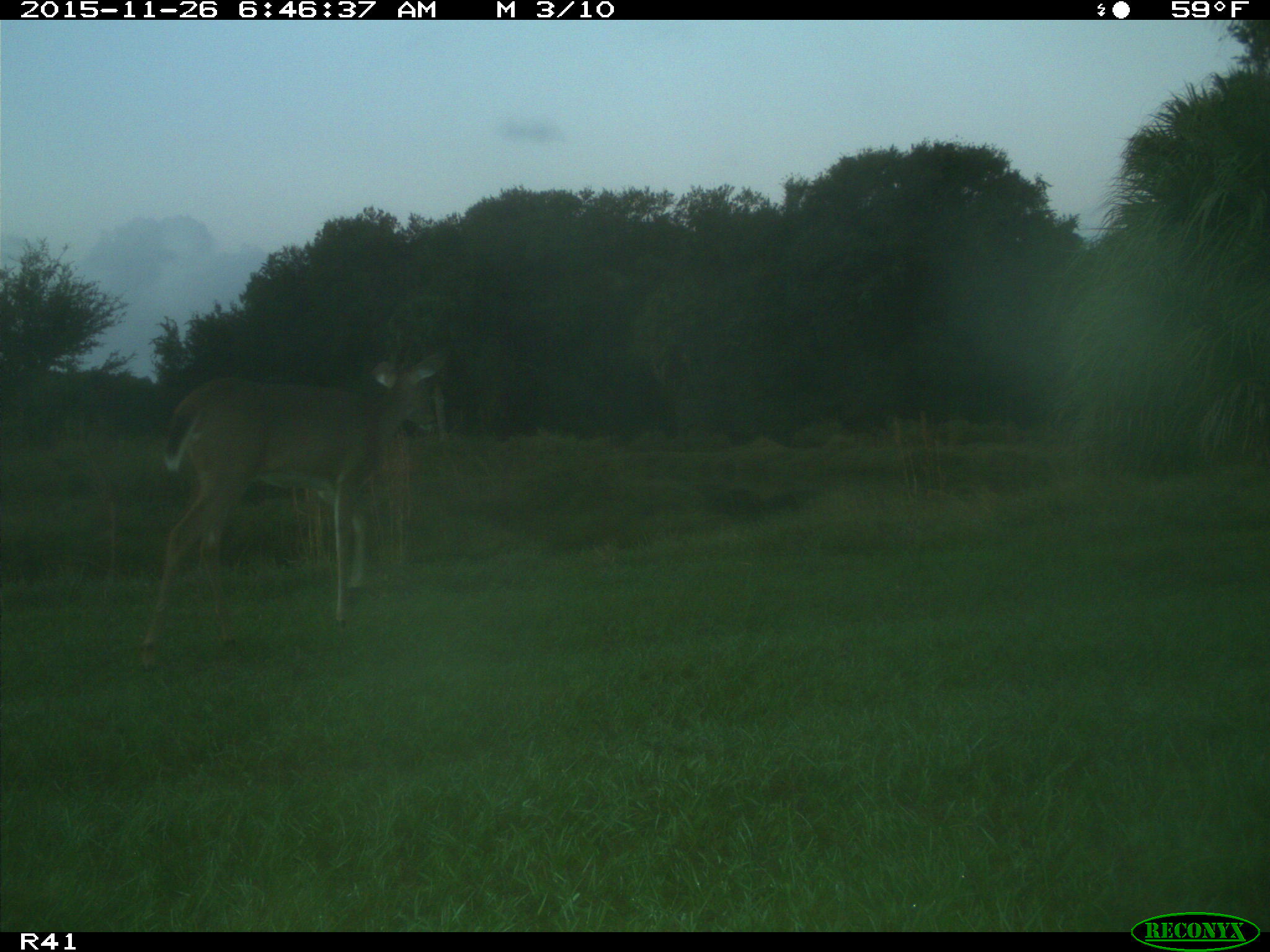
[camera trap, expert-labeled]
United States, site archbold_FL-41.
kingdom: Animalia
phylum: Chordata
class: Mammalia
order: Artiodactyla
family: Cervidae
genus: Odocoileus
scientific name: Odocoileus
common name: deer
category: unidentified deer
Unidentified deer (deer) (Odocoileus).